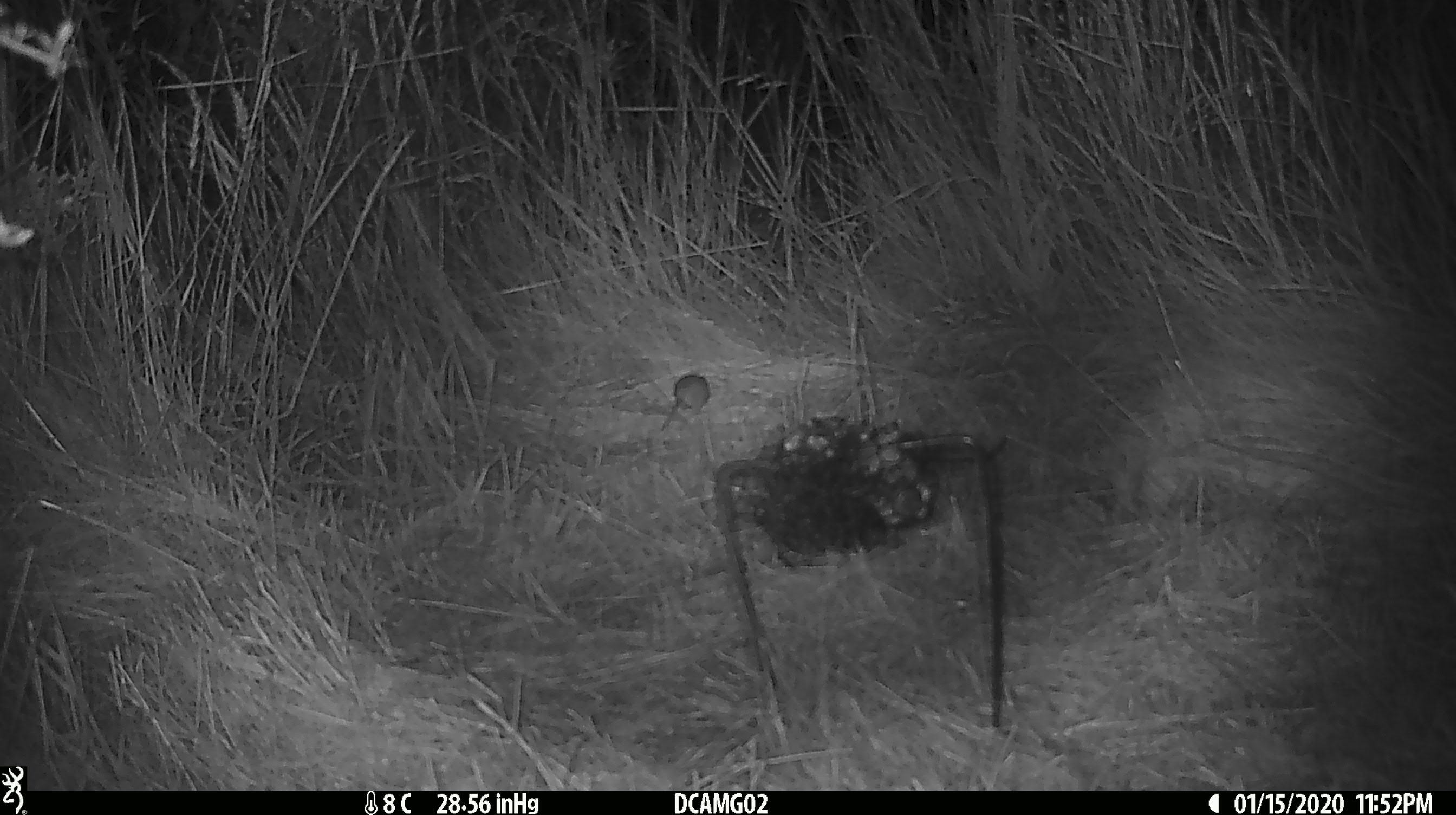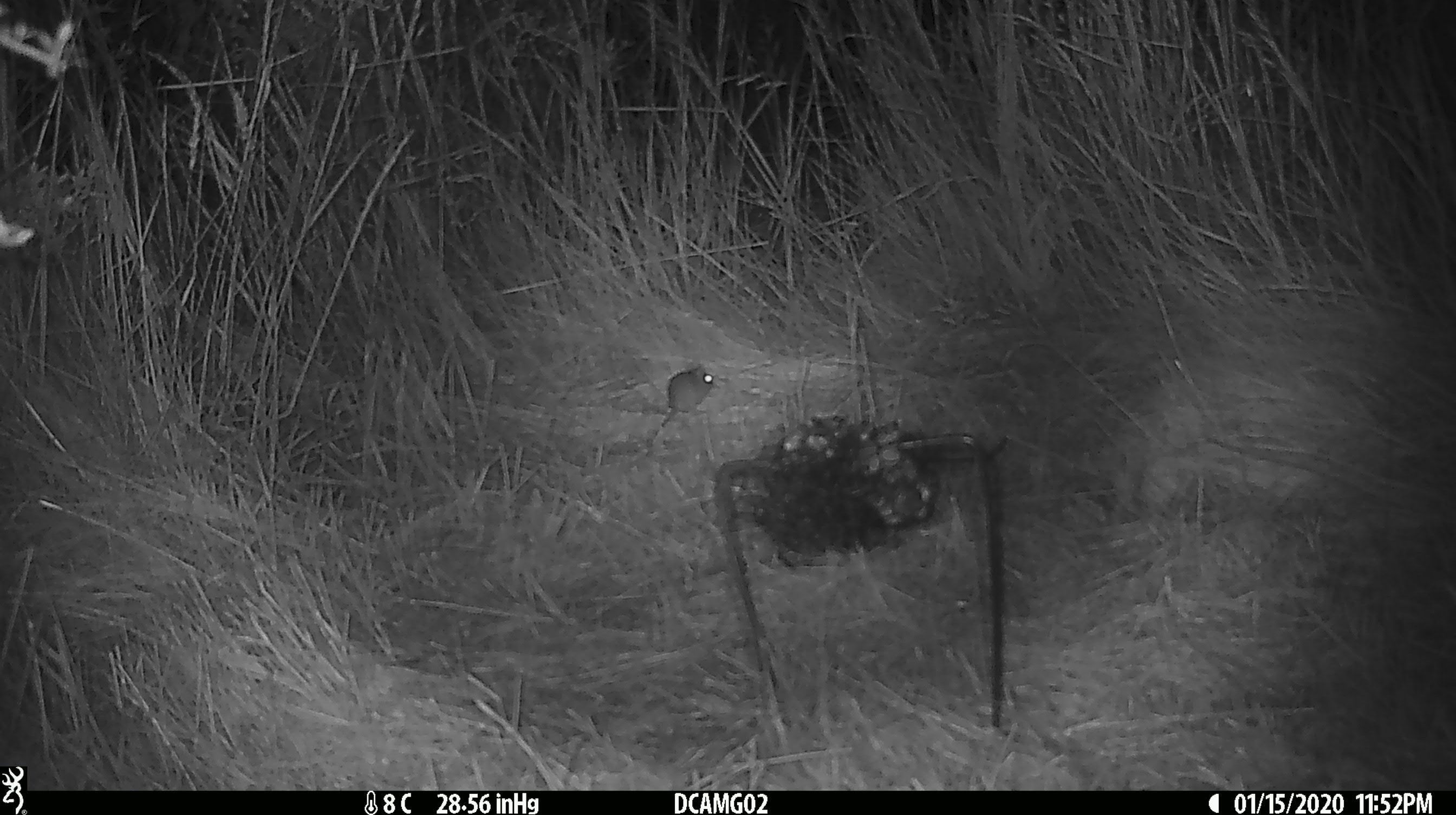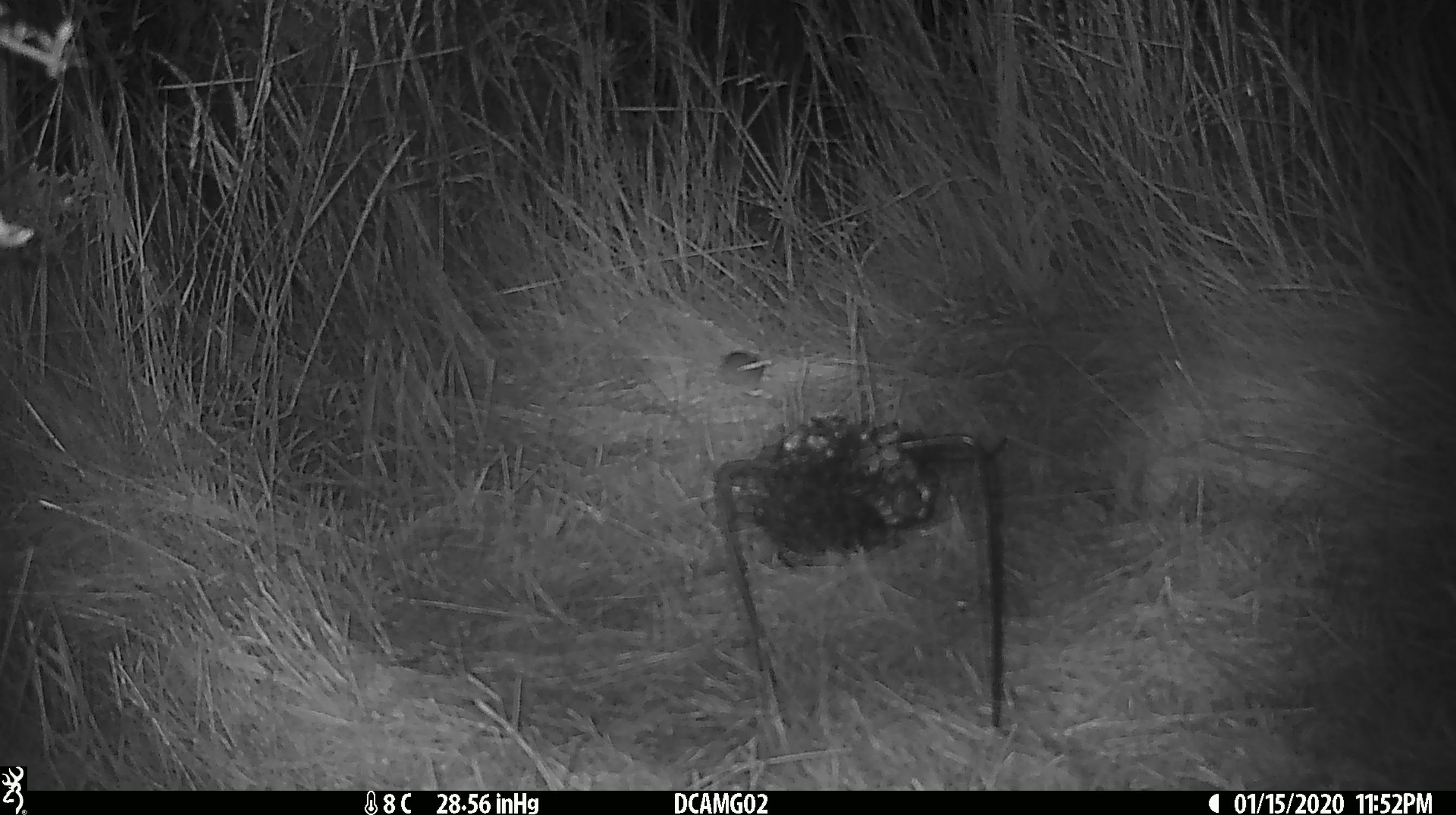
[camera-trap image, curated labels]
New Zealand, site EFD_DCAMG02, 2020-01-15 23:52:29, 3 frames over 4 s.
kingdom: Animalia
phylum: Chordata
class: Mammalia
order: Rodentia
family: Muridae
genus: Mus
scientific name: Mus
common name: mouse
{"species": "mouse (Mus)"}